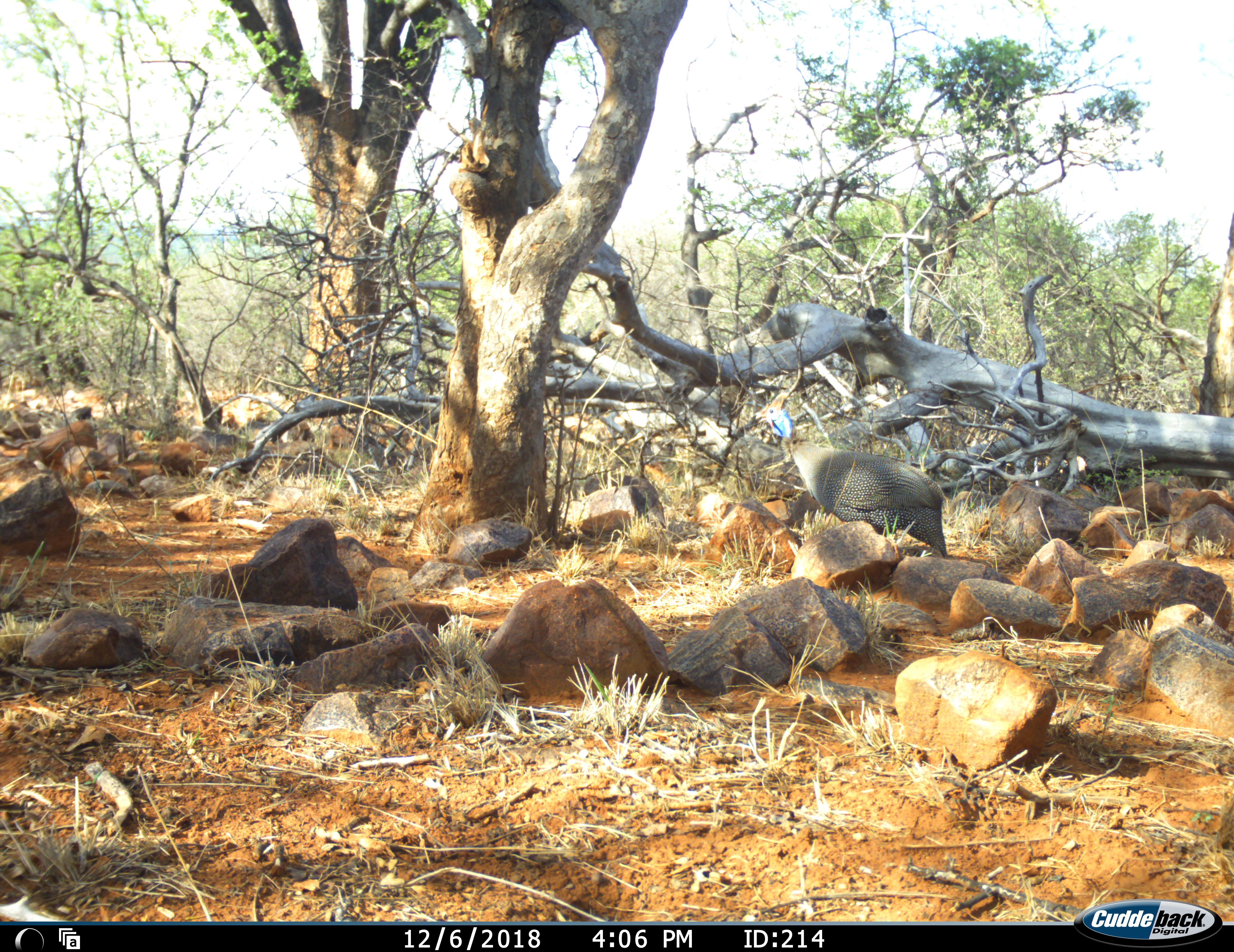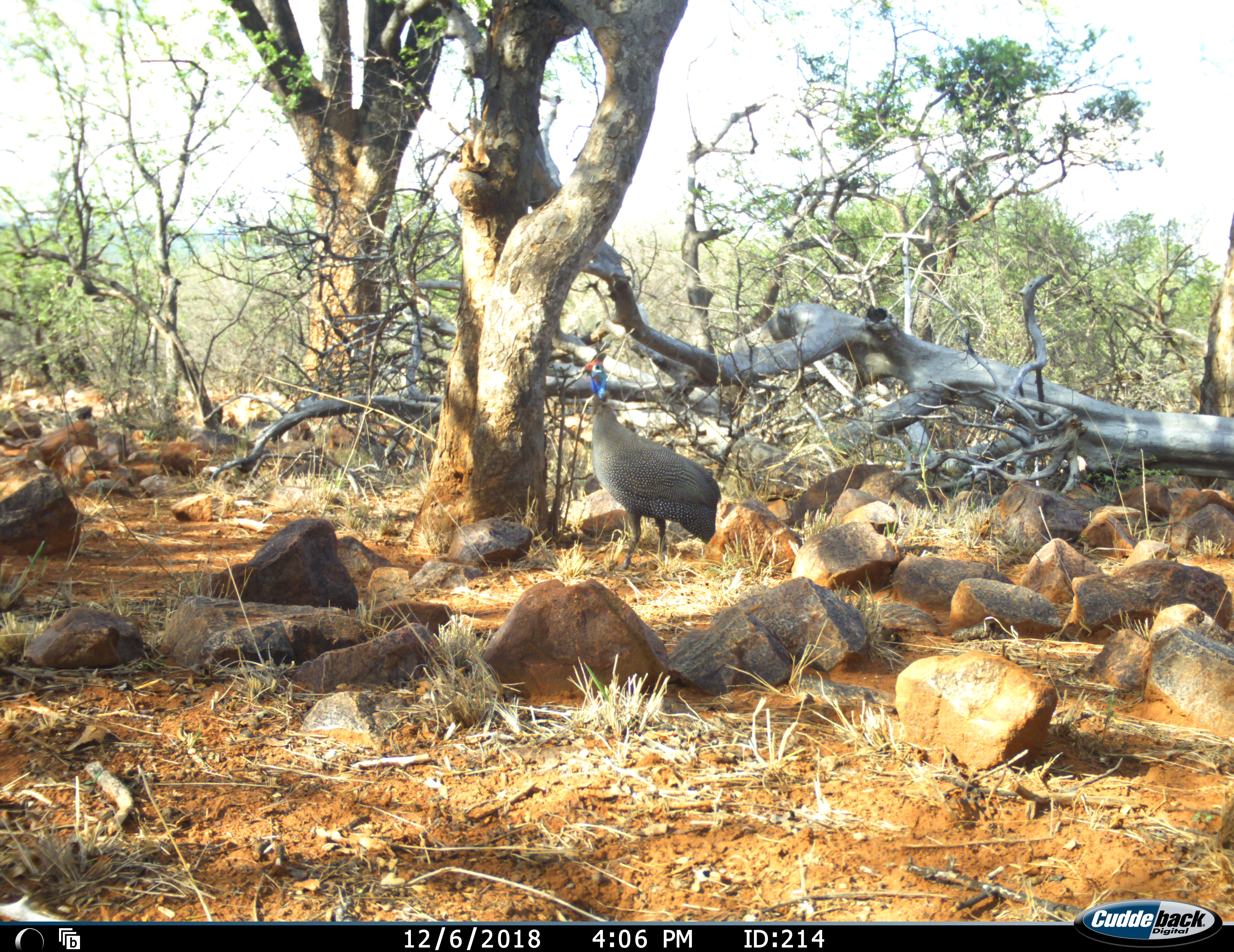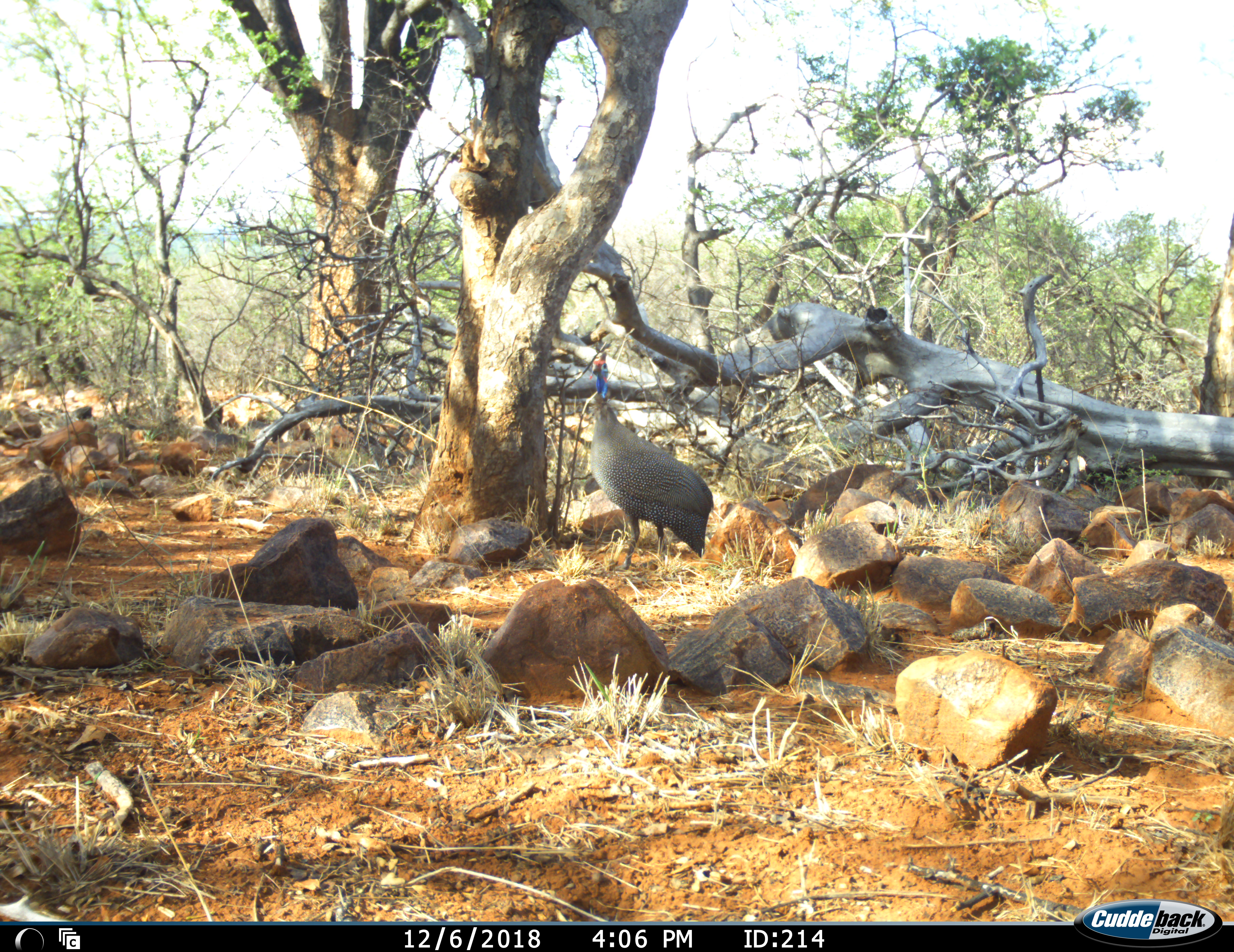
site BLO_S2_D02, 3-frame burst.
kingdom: Animalia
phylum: Chordata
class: Aves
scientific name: Aves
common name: bird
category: birdother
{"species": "birdother (bird) (Aves)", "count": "1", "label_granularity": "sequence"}